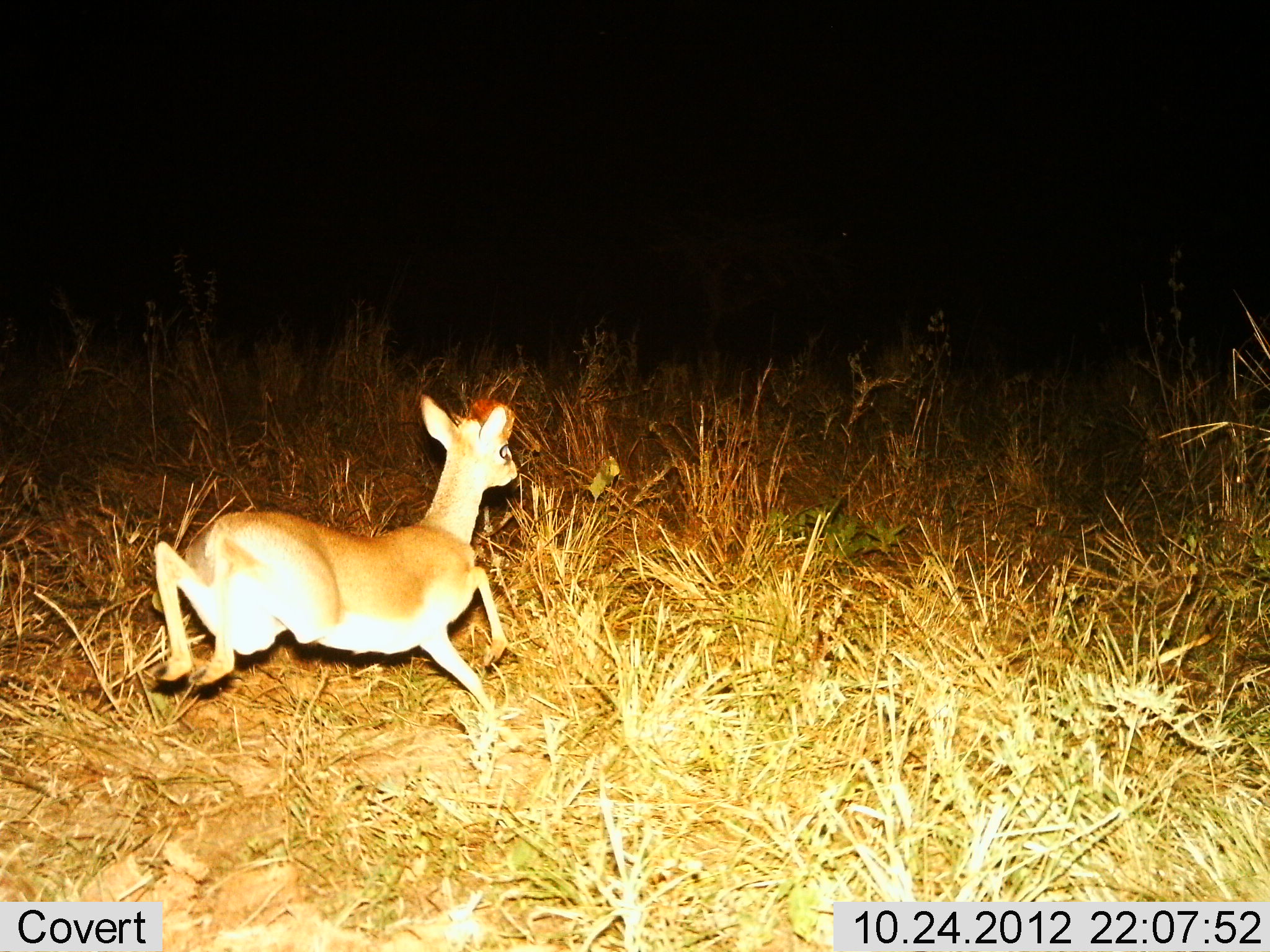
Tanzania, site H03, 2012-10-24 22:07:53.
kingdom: Animalia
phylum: Chordata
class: Mammalia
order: Artiodactyla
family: Bovidae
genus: Madoqua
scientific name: Madoqua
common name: dikdik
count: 1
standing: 0%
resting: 0%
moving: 100%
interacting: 0%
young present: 0%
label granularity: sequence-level